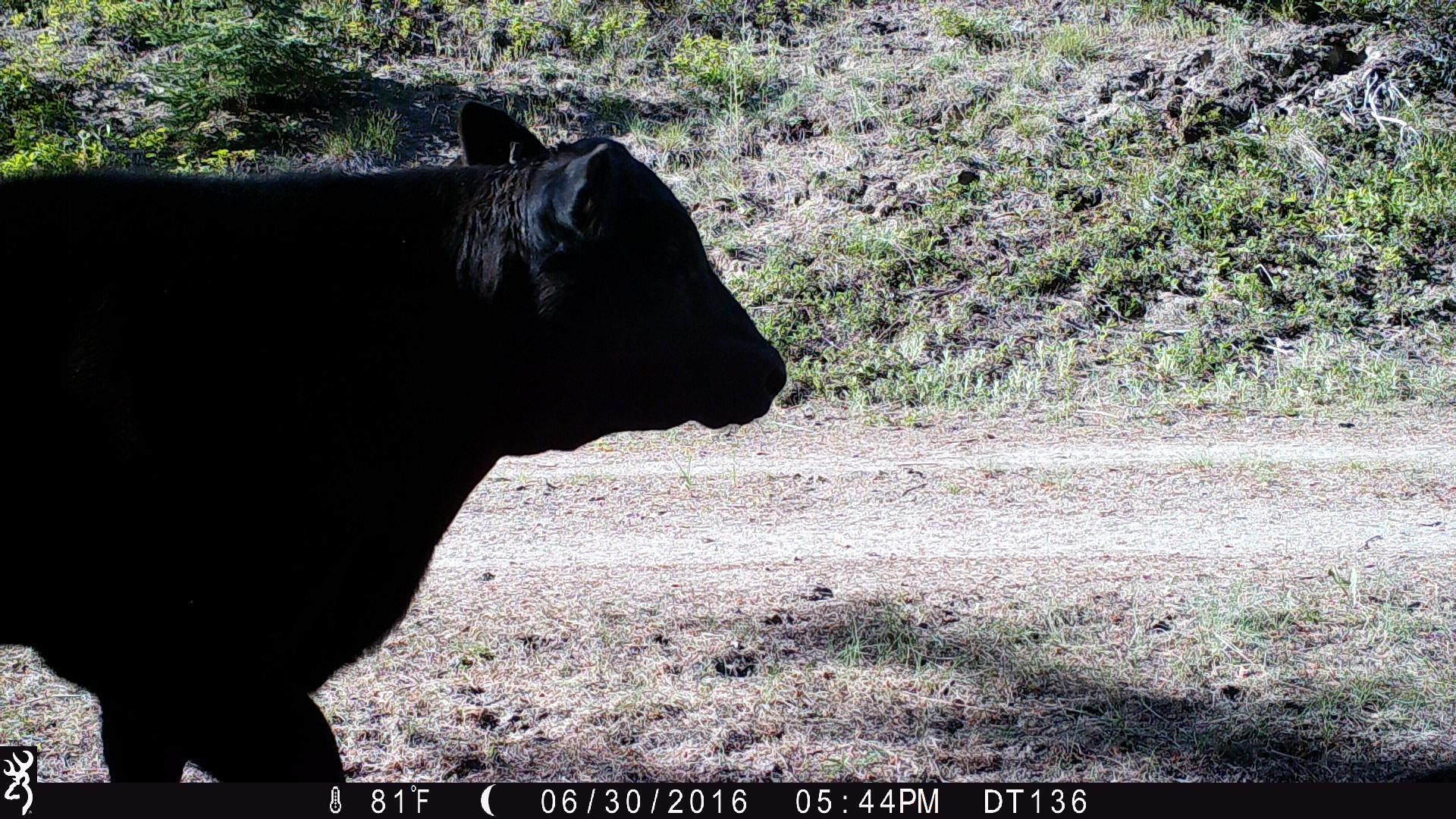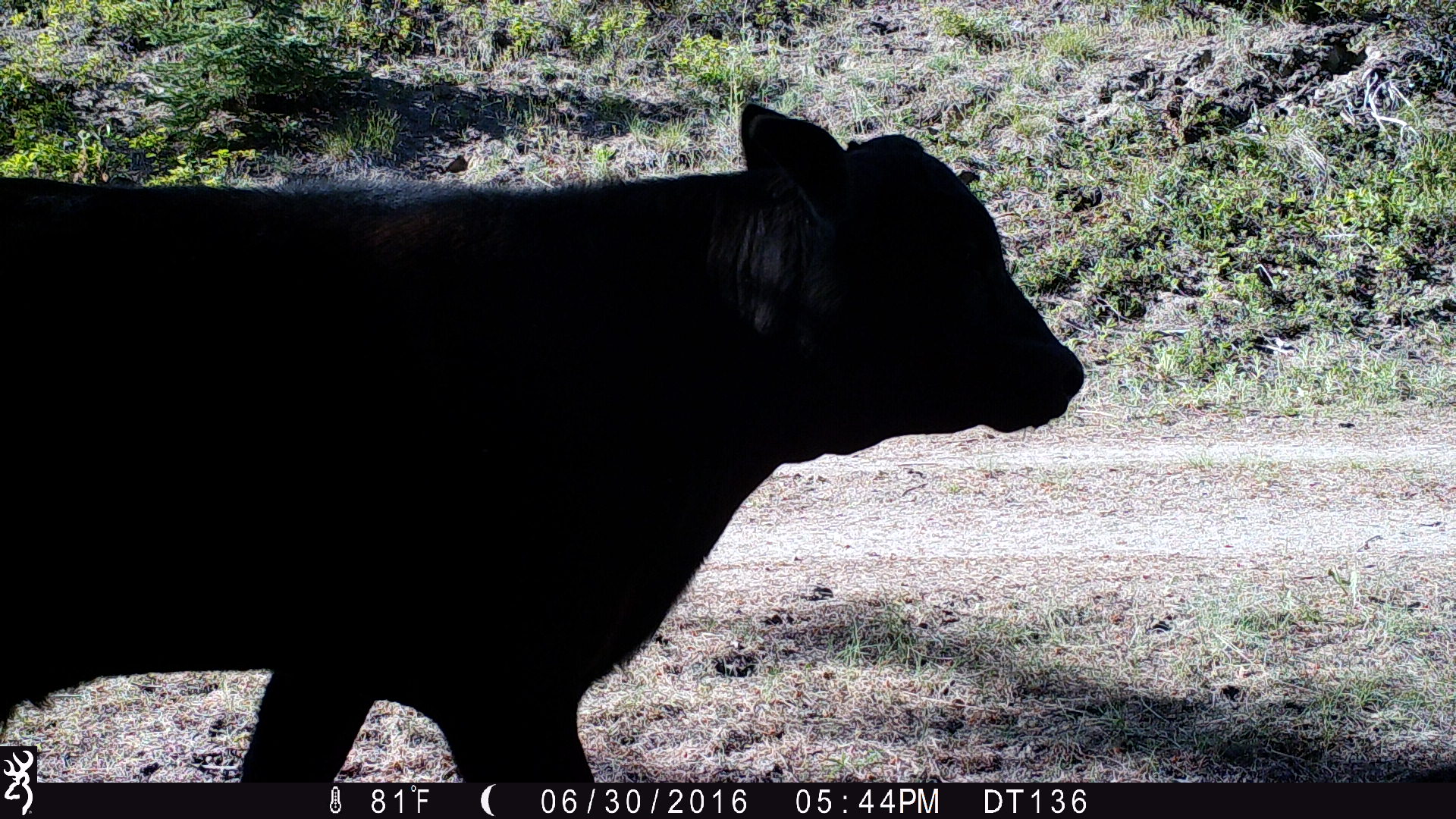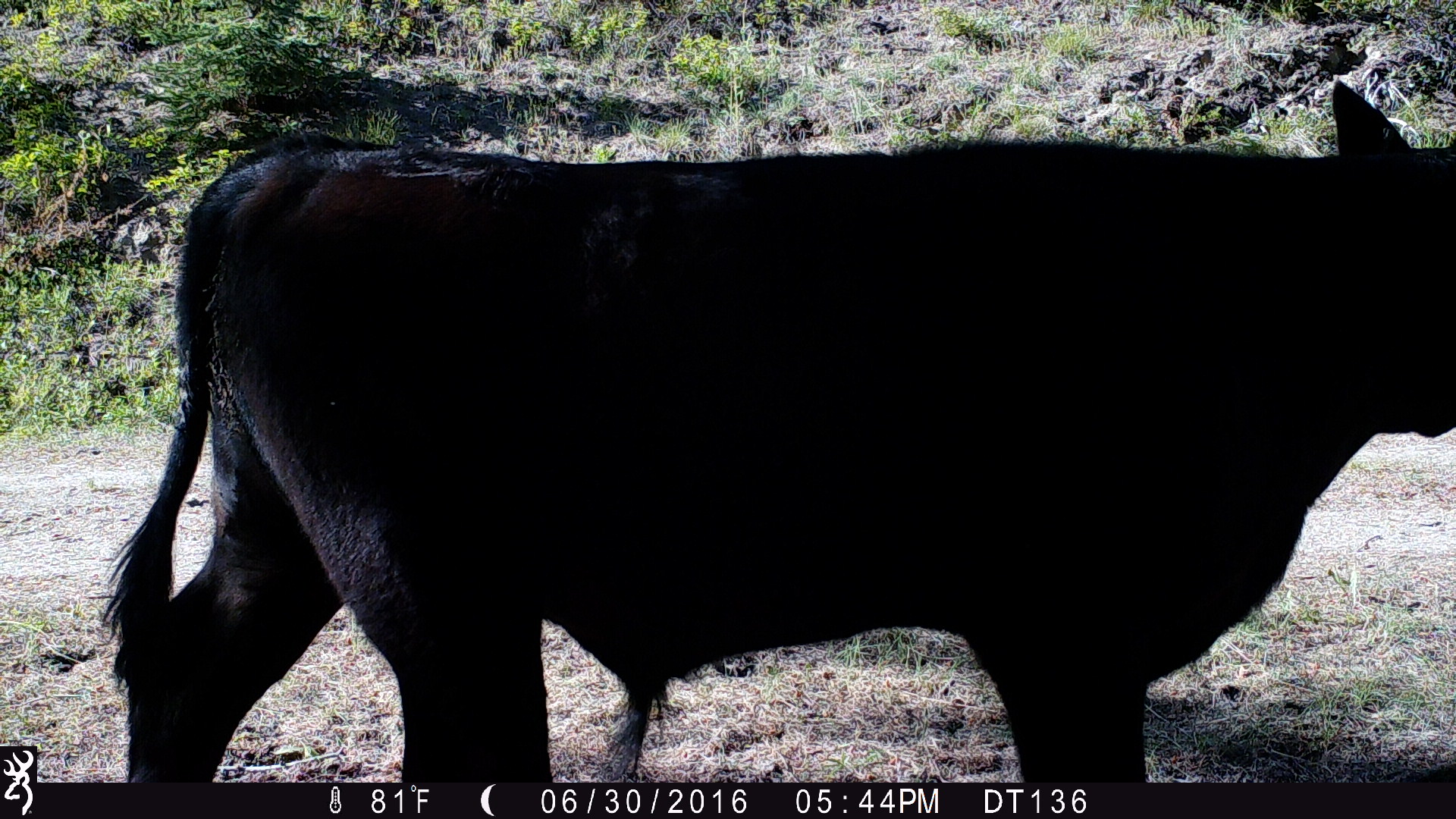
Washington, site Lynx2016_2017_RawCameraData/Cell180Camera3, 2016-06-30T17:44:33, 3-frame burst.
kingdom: Animalia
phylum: Chordata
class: Mammalia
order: Artiodactyla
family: Bovidae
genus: Bos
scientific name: Bos taurus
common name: domestic cattle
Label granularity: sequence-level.